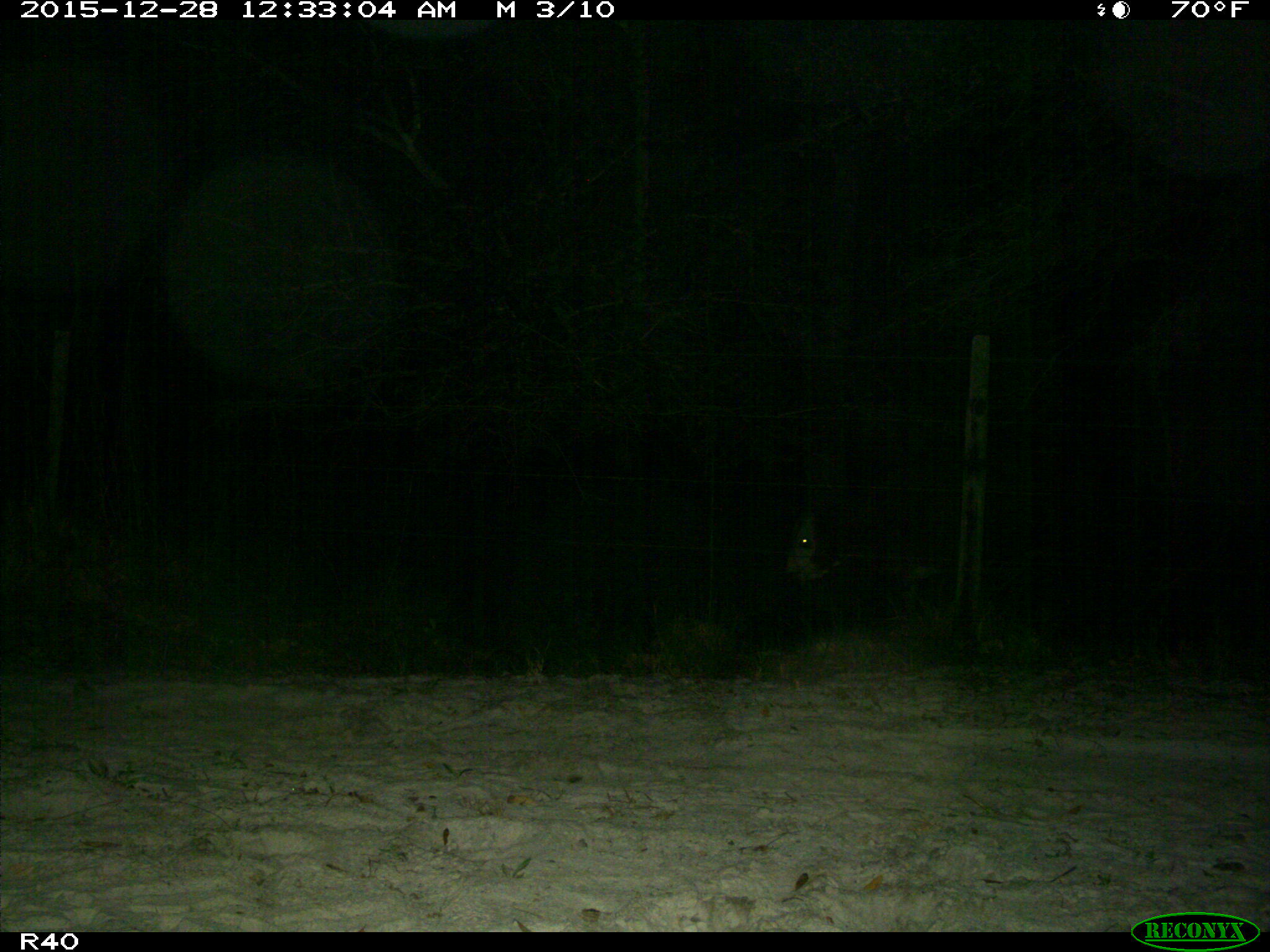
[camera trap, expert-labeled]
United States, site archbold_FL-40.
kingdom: Animalia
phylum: Chordata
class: Mammalia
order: Artiodactyla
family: Bovidae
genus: Bos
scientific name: Bos taurus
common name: domestic cow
Bos taurus (domestic cow).